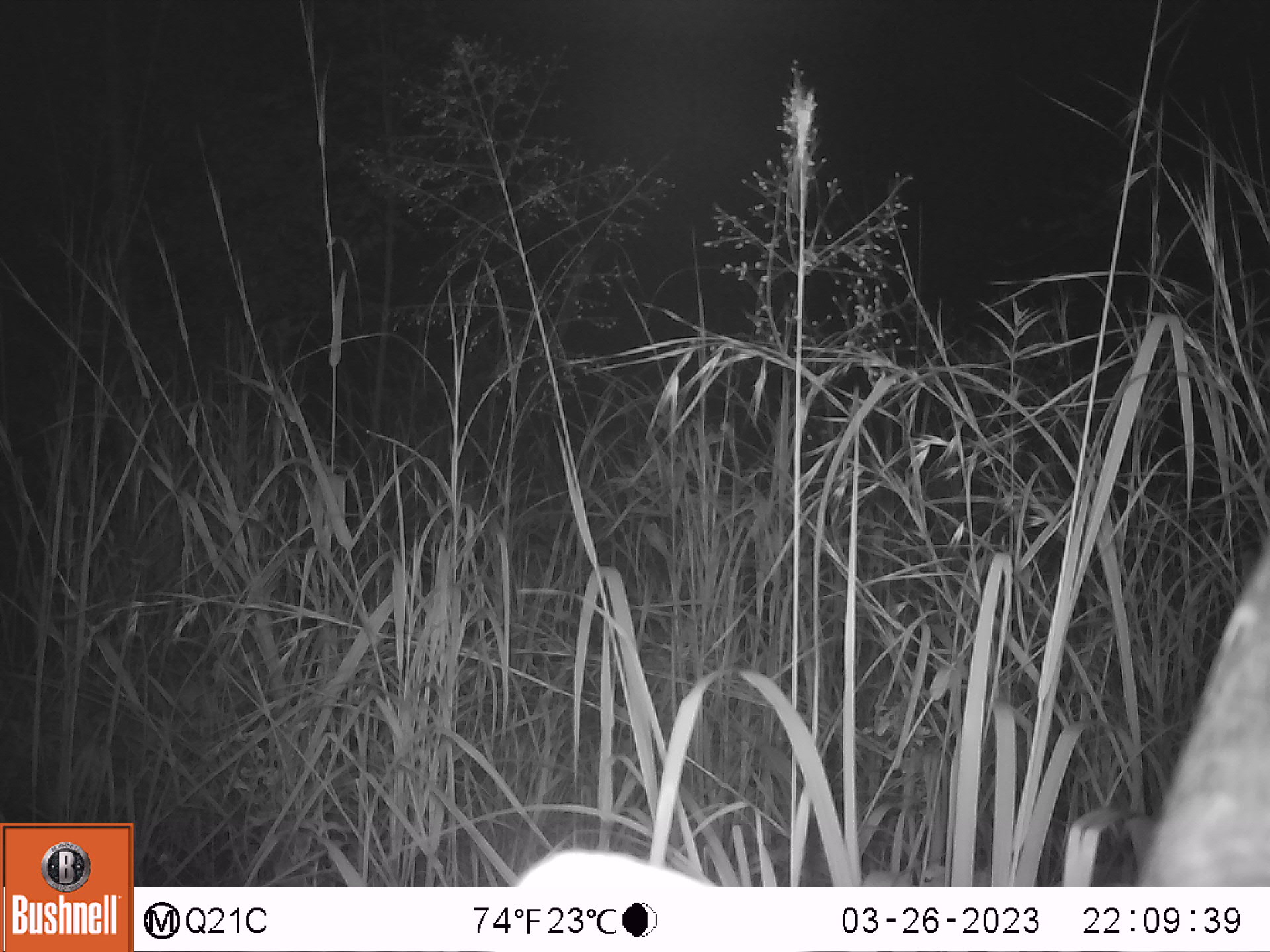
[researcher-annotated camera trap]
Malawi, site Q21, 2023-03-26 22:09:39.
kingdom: Animalia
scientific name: Animalia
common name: other animal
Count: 1.